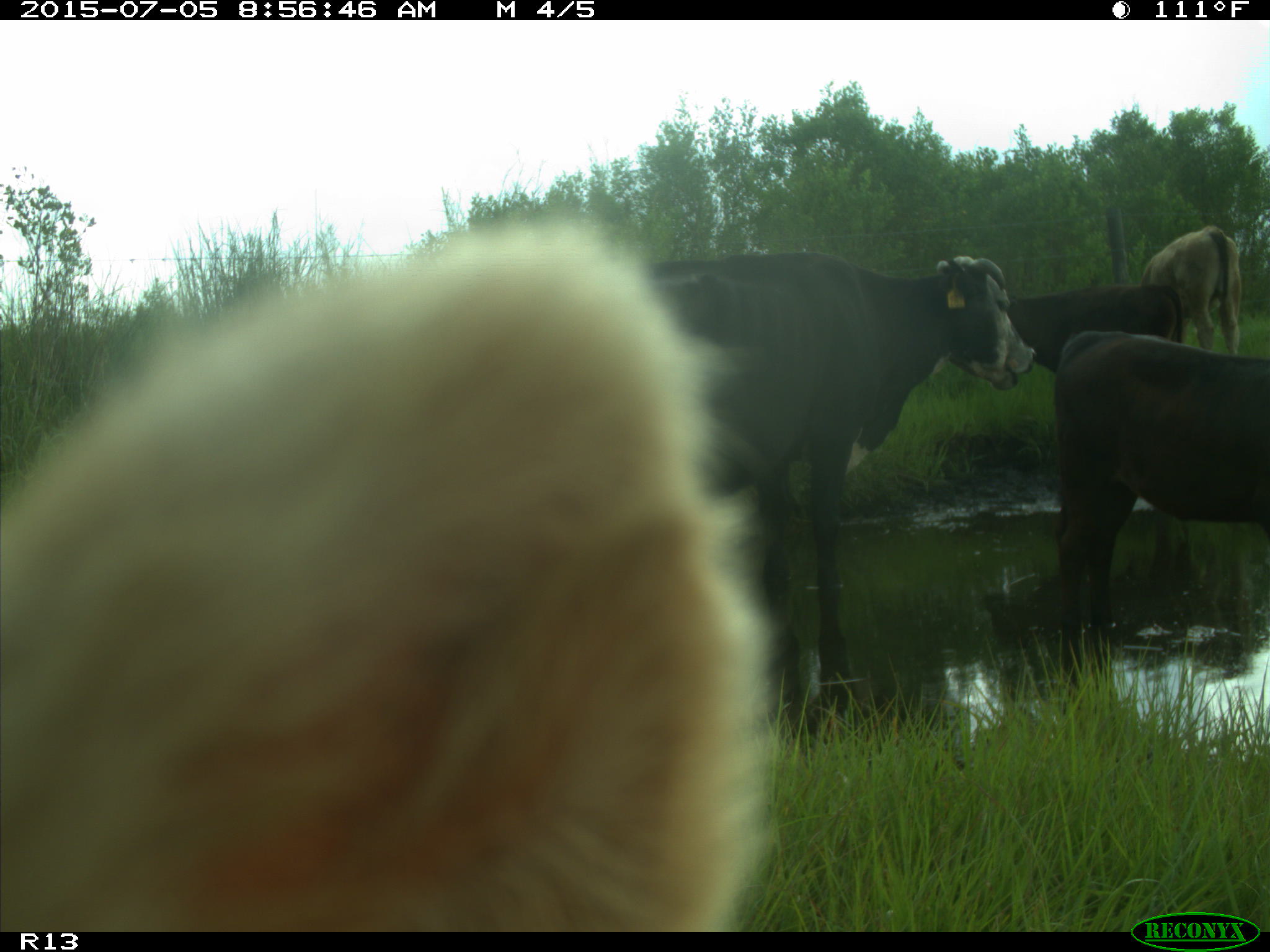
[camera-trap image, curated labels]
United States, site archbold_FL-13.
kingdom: Animalia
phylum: Chordata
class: Mammalia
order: Artiodactyla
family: Bovidae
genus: Bos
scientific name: Bos taurus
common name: domestic cow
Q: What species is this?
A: Bos taurus (domestic cow).